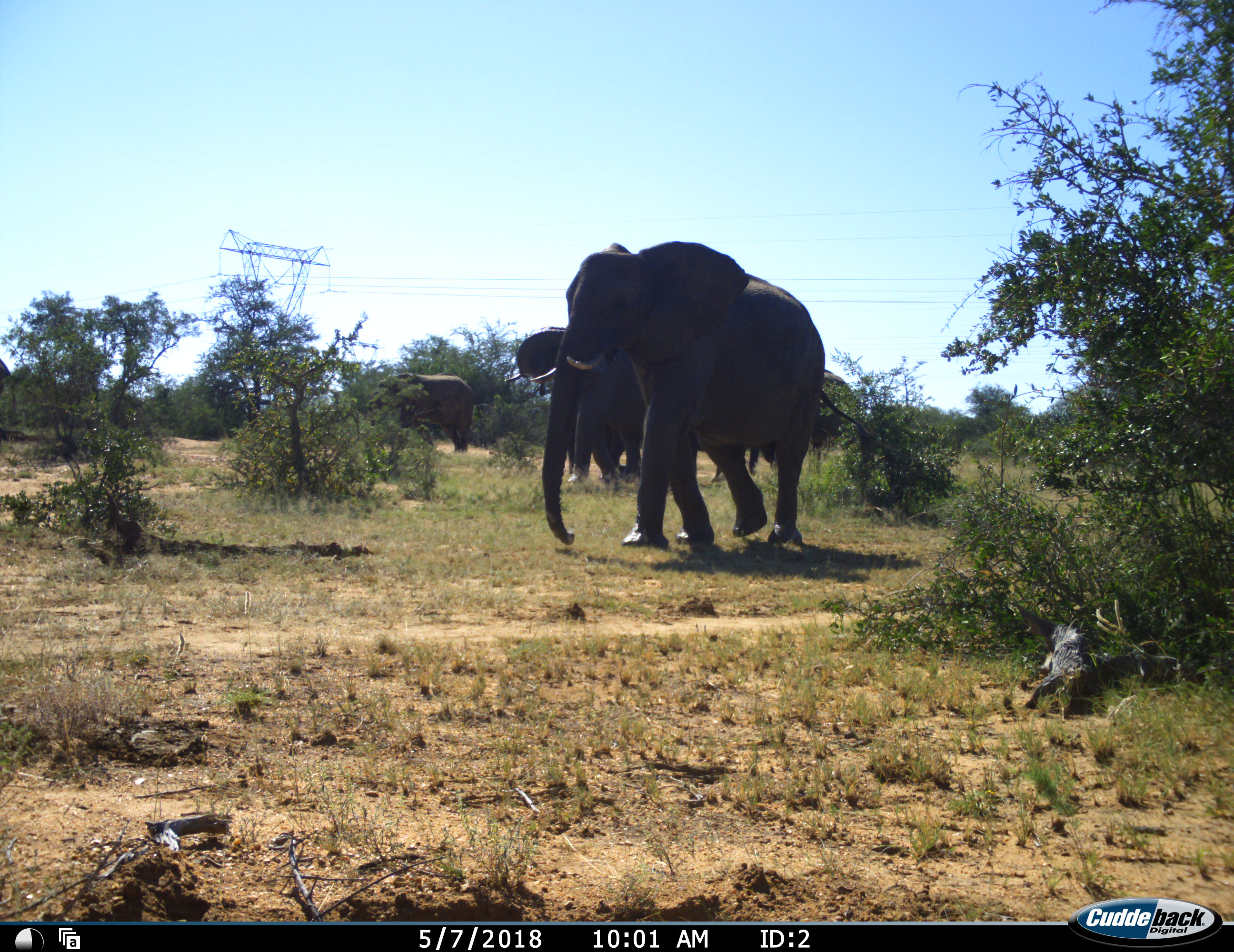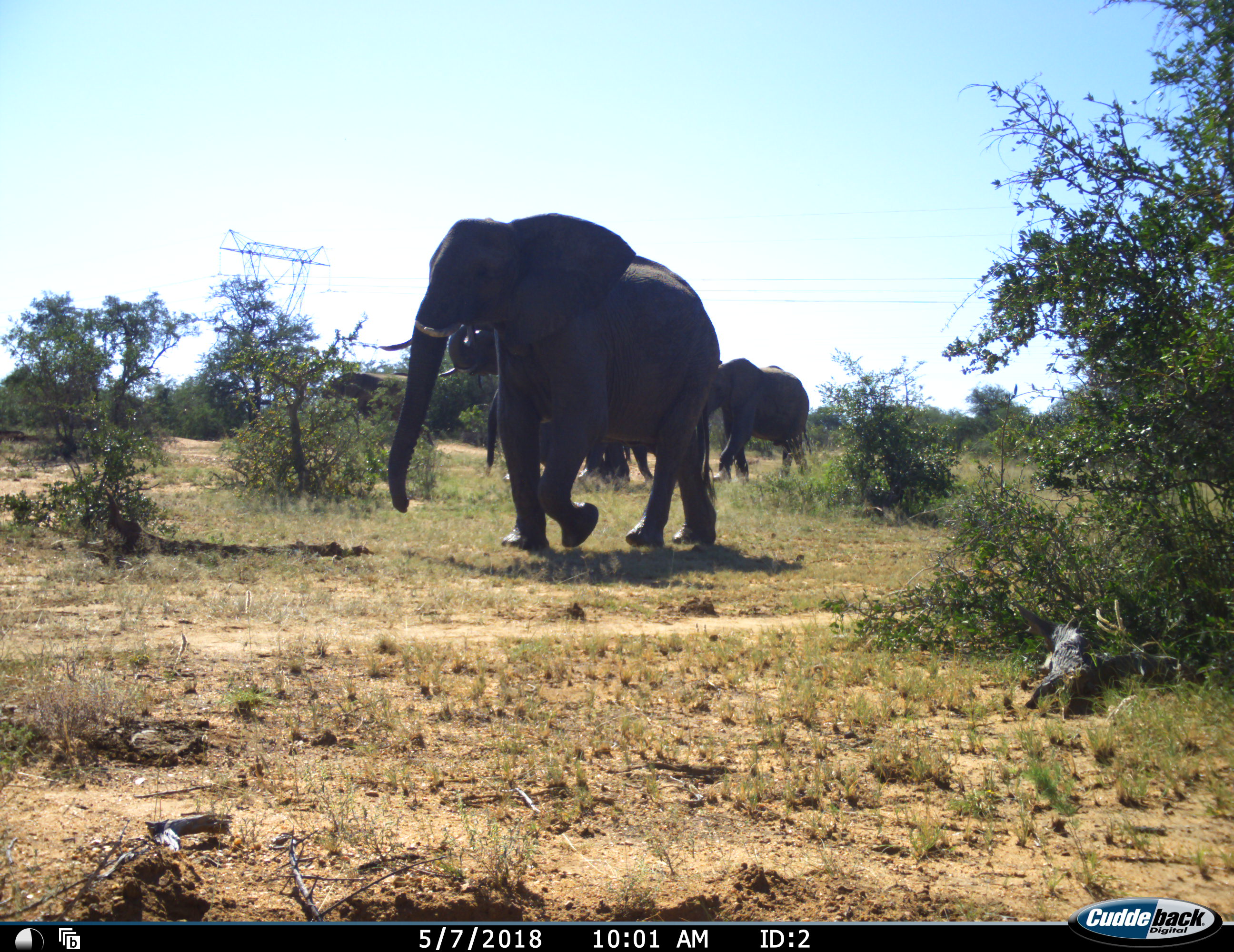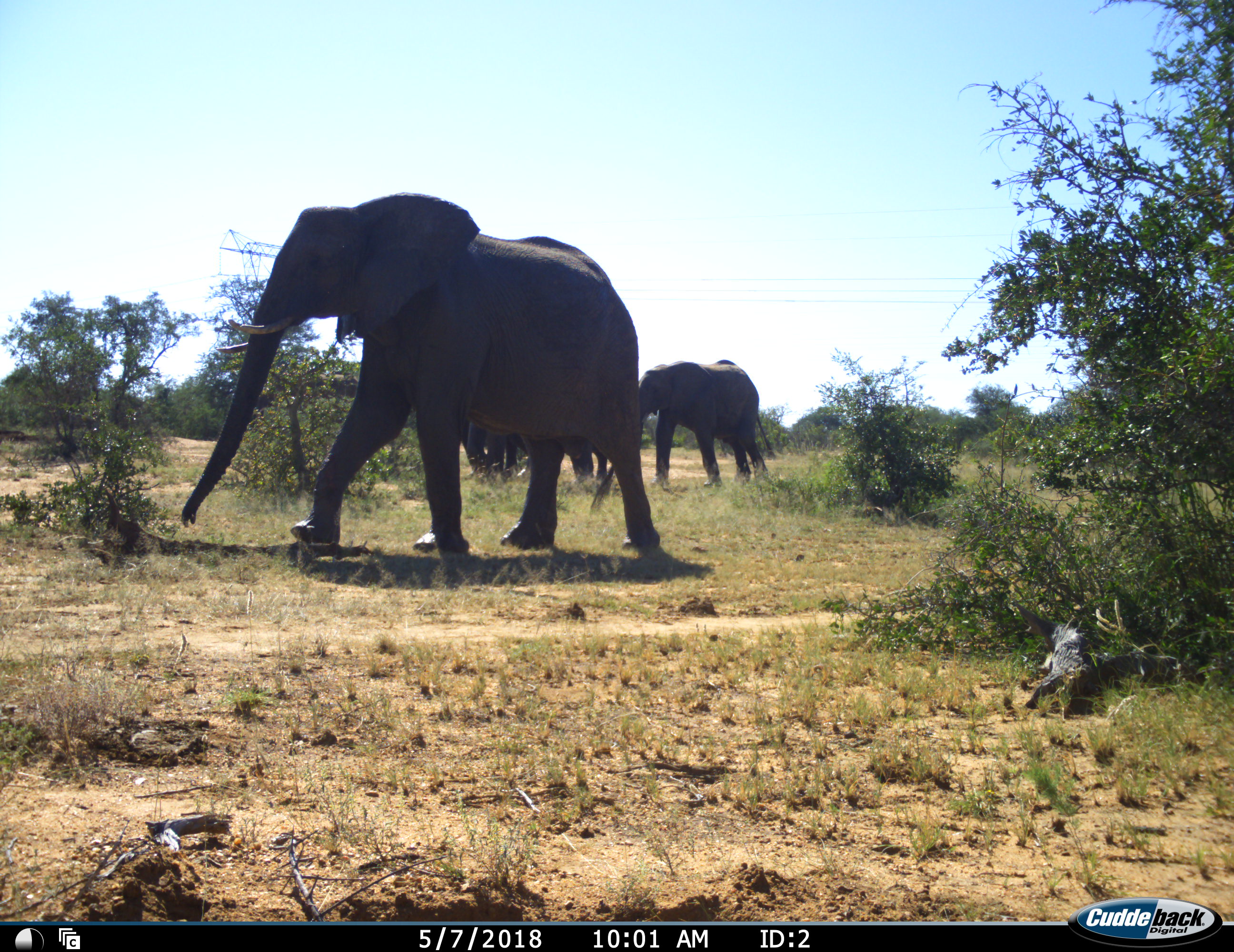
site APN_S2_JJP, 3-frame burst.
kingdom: Animalia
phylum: Chordata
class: Mammalia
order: Proboscidea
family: Elephantidae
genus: Loxodonta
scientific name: Loxodonta africana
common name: african bush elephant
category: elephant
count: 5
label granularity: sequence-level